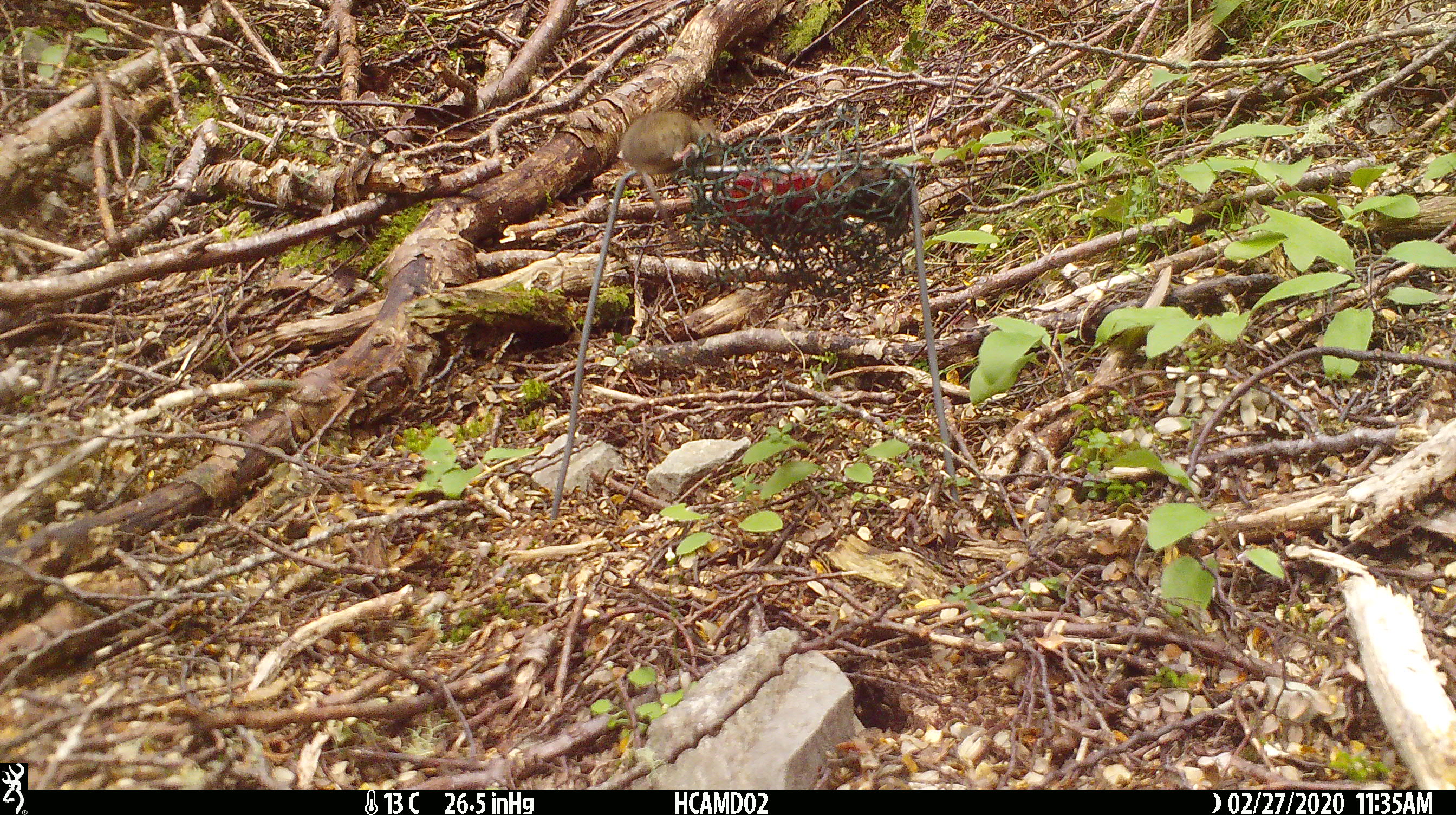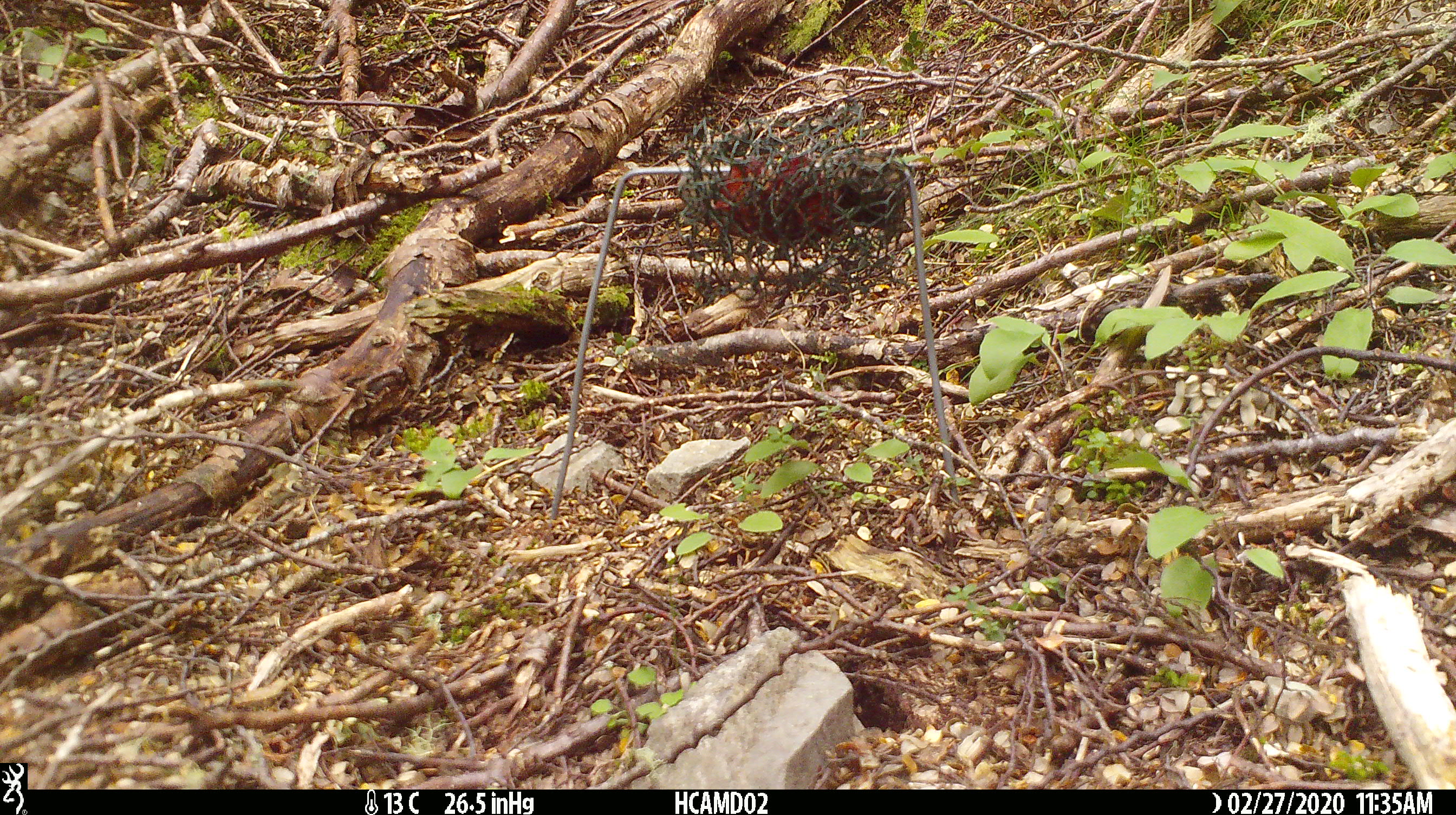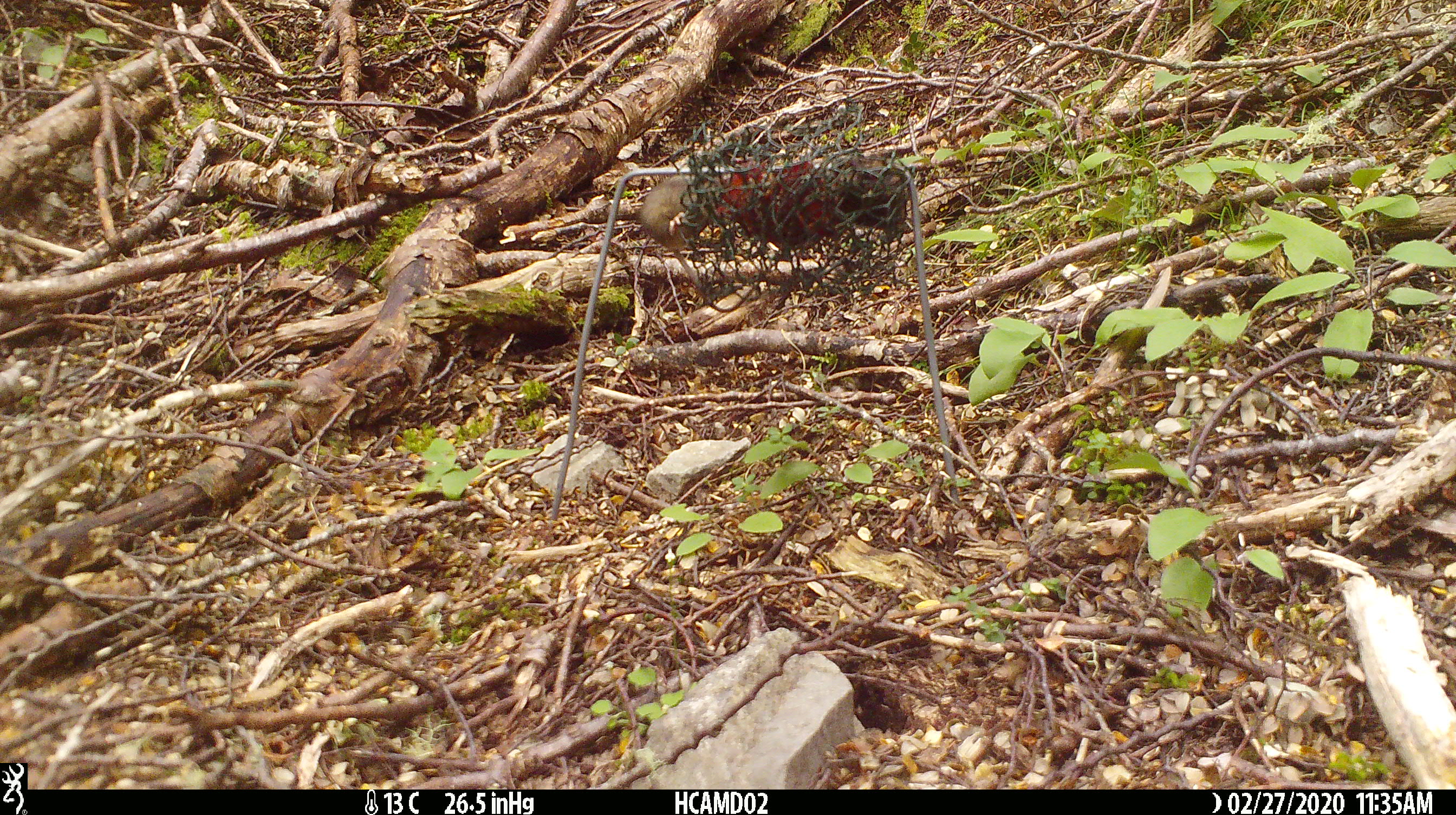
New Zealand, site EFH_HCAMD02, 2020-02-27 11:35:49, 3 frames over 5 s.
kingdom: Animalia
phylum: Chordata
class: Mammalia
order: Rodentia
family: Muridae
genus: Mus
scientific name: Mus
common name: mouse